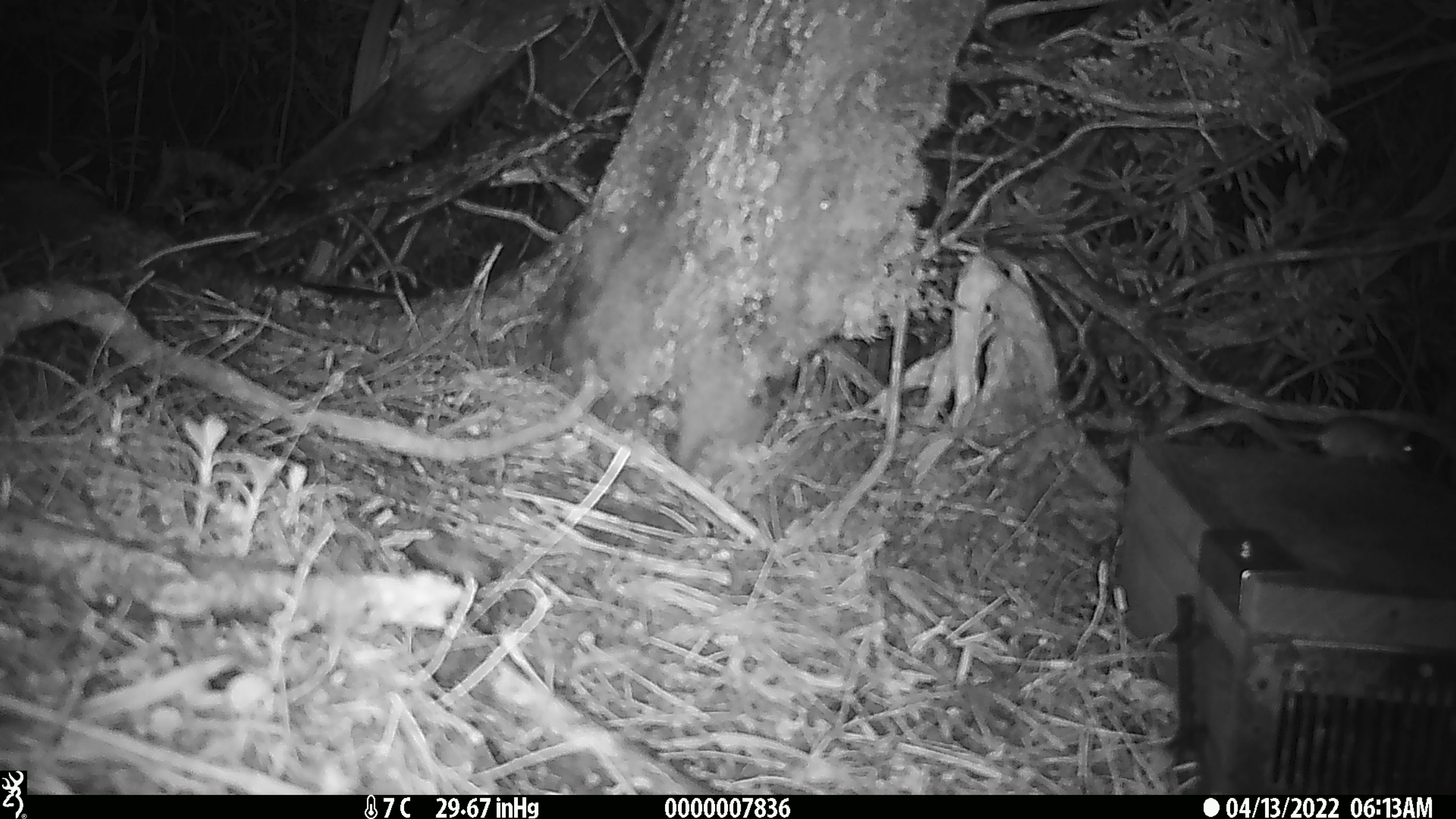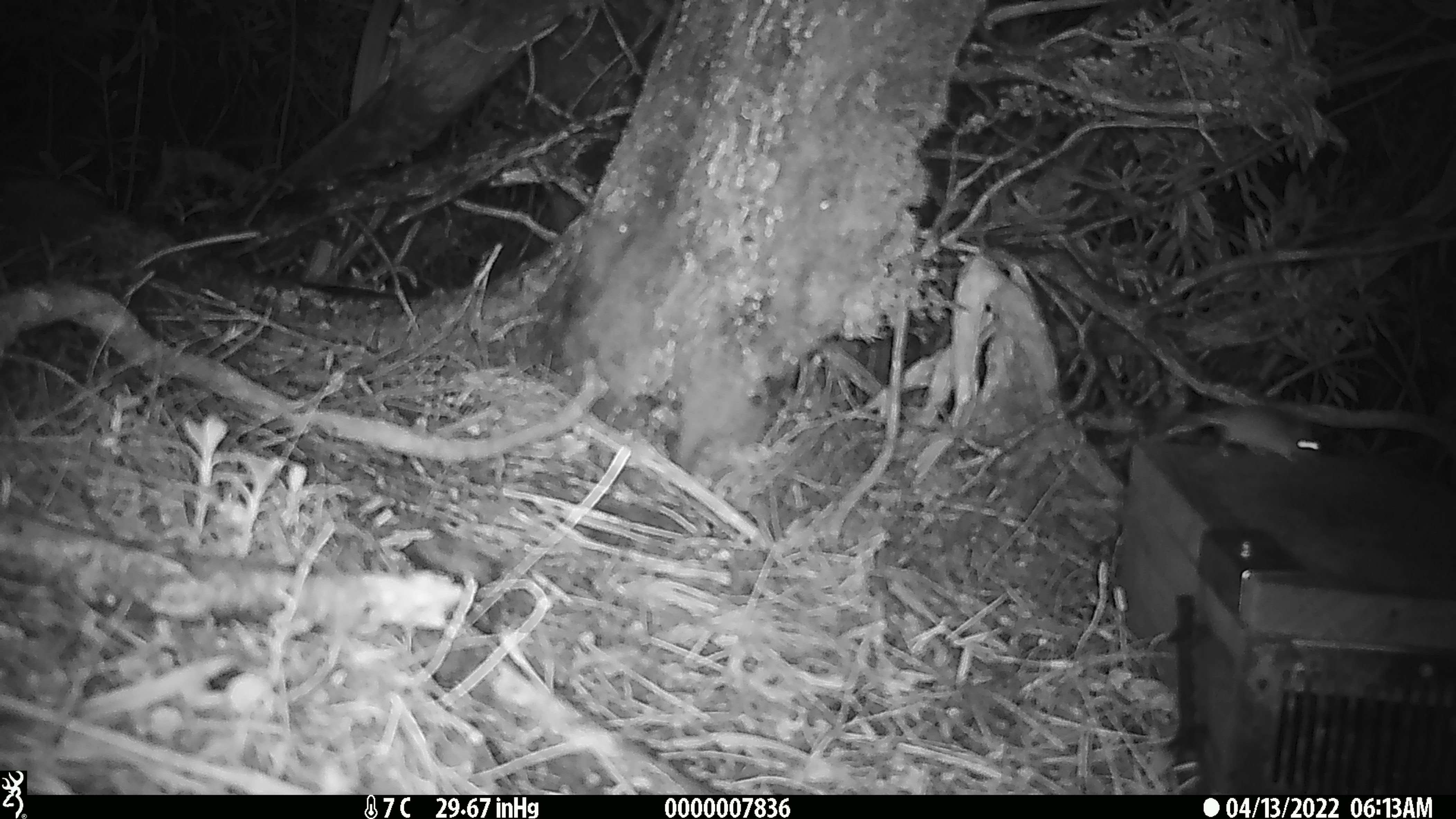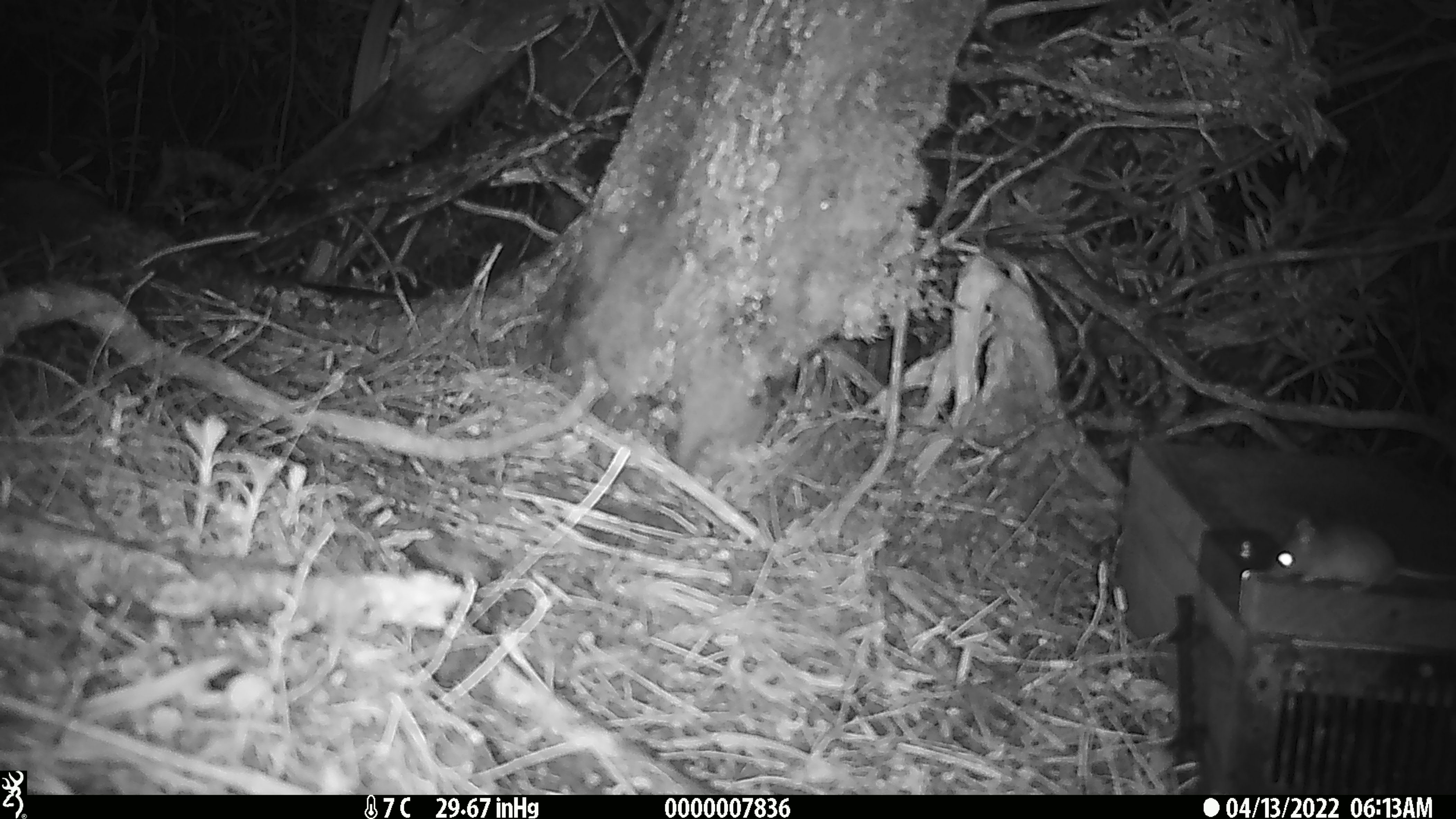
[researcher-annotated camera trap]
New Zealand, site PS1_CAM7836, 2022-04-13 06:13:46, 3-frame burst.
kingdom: Animalia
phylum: Chordata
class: Mammalia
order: Rodentia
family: Muridae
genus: Mus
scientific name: Mus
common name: mouse